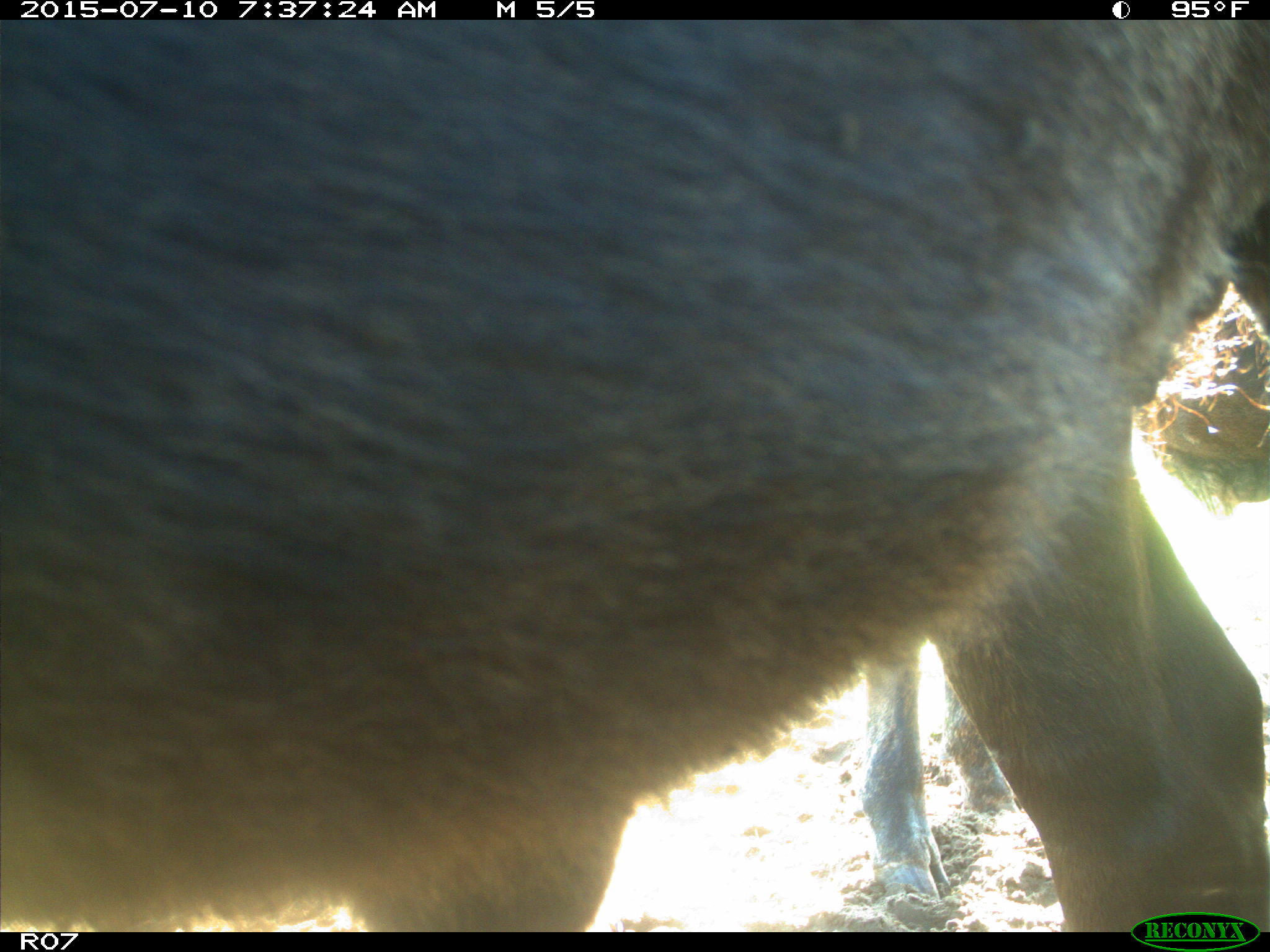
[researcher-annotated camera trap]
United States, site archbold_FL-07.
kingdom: Animalia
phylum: Chordata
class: Mammalia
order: Artiodactyla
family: Bovidae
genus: Bos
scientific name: Bos taurus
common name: domestic cow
Bos taurus (domestic cow).